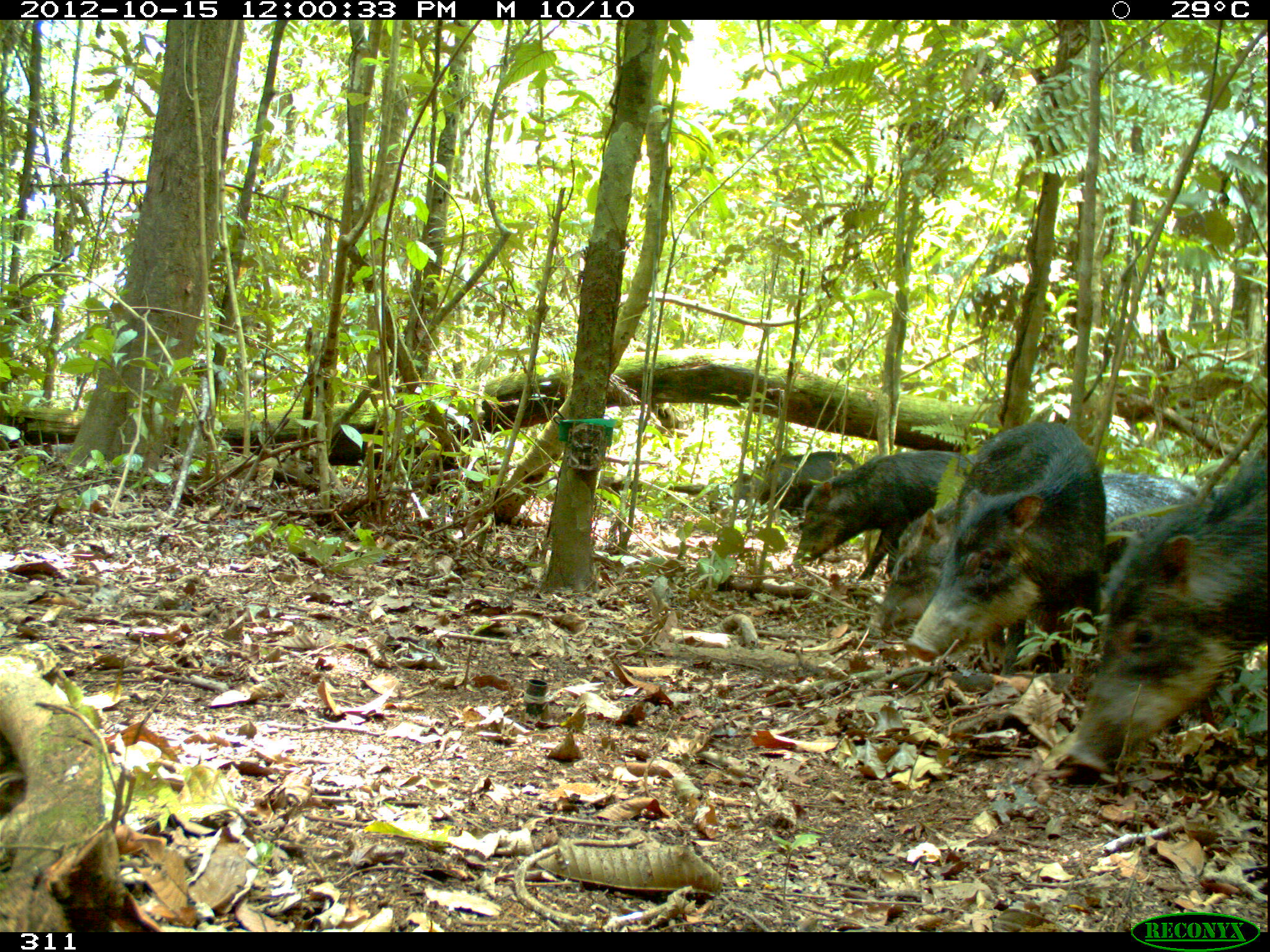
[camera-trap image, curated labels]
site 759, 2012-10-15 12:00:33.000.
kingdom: Animalia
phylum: Chordata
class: Mammalia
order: Artiodactyla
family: Tayassuidae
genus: Tayassu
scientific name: Tayassu pecari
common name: white-lipped peccary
Tayassu pecari (white-lipped peccary).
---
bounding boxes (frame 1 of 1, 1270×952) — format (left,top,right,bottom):
tayassu pecari: (1062,431,1269,772); (868,473,1232,644); (906,422,1107,663); (791,449,985,582); (728,451,856,509)